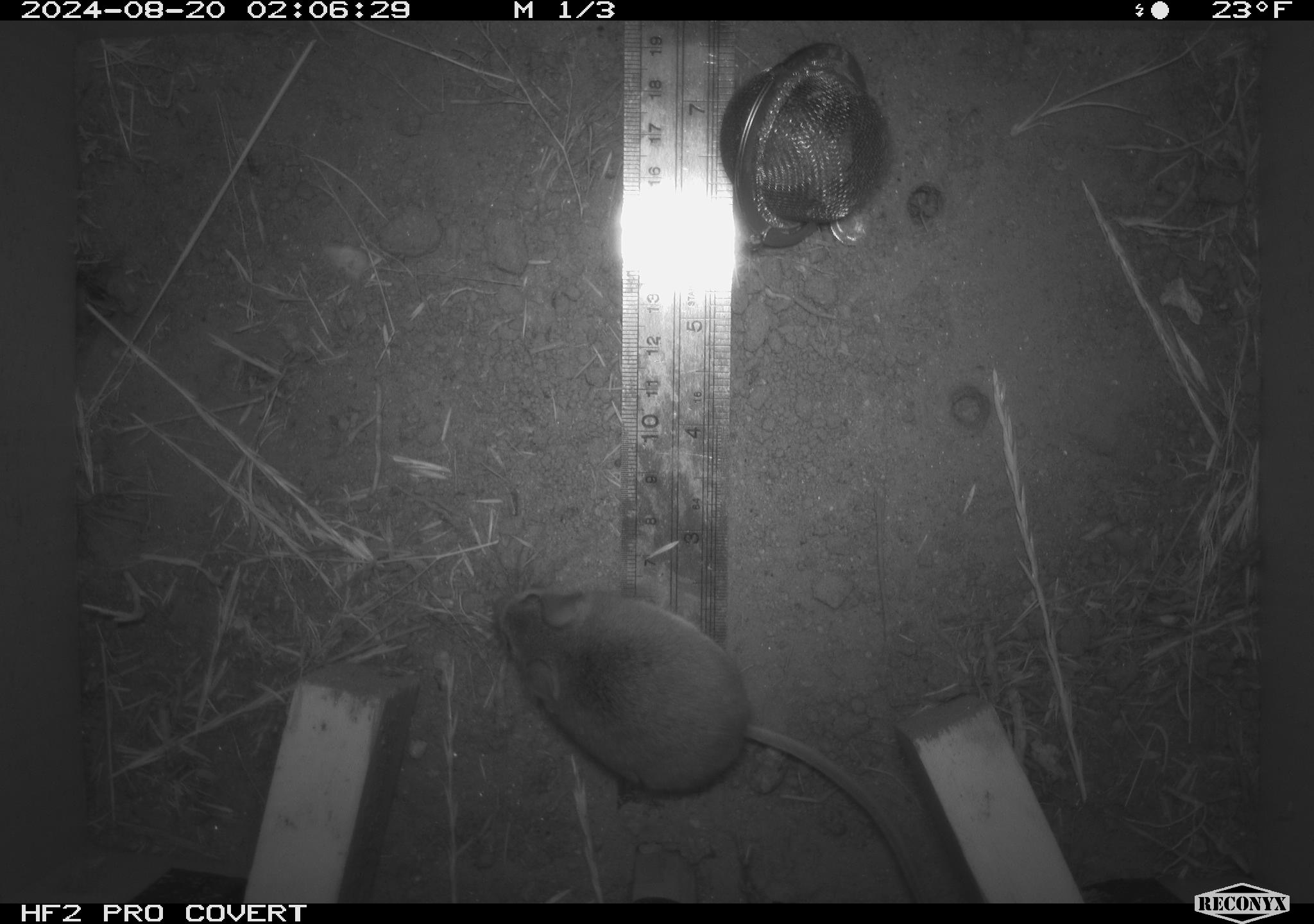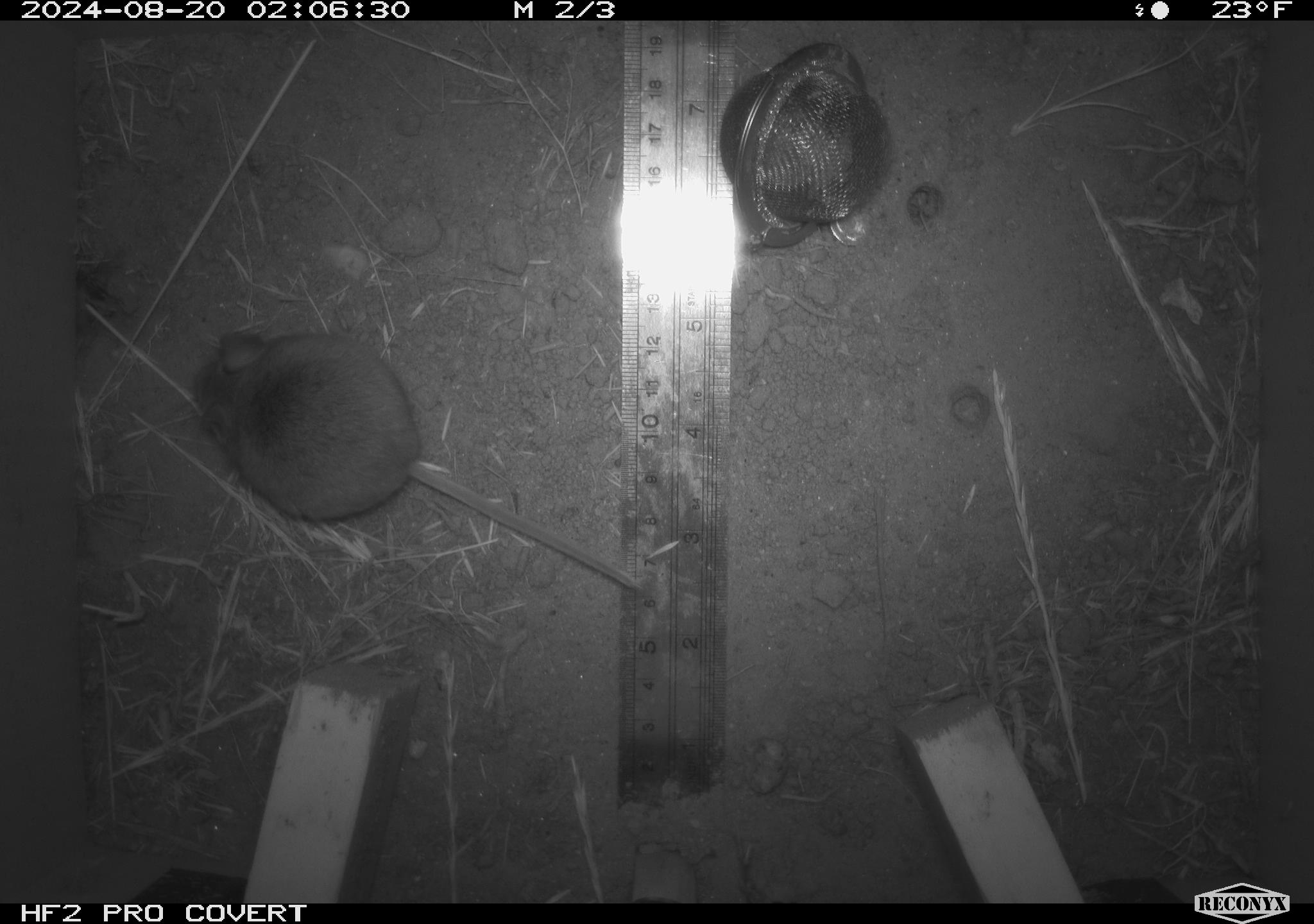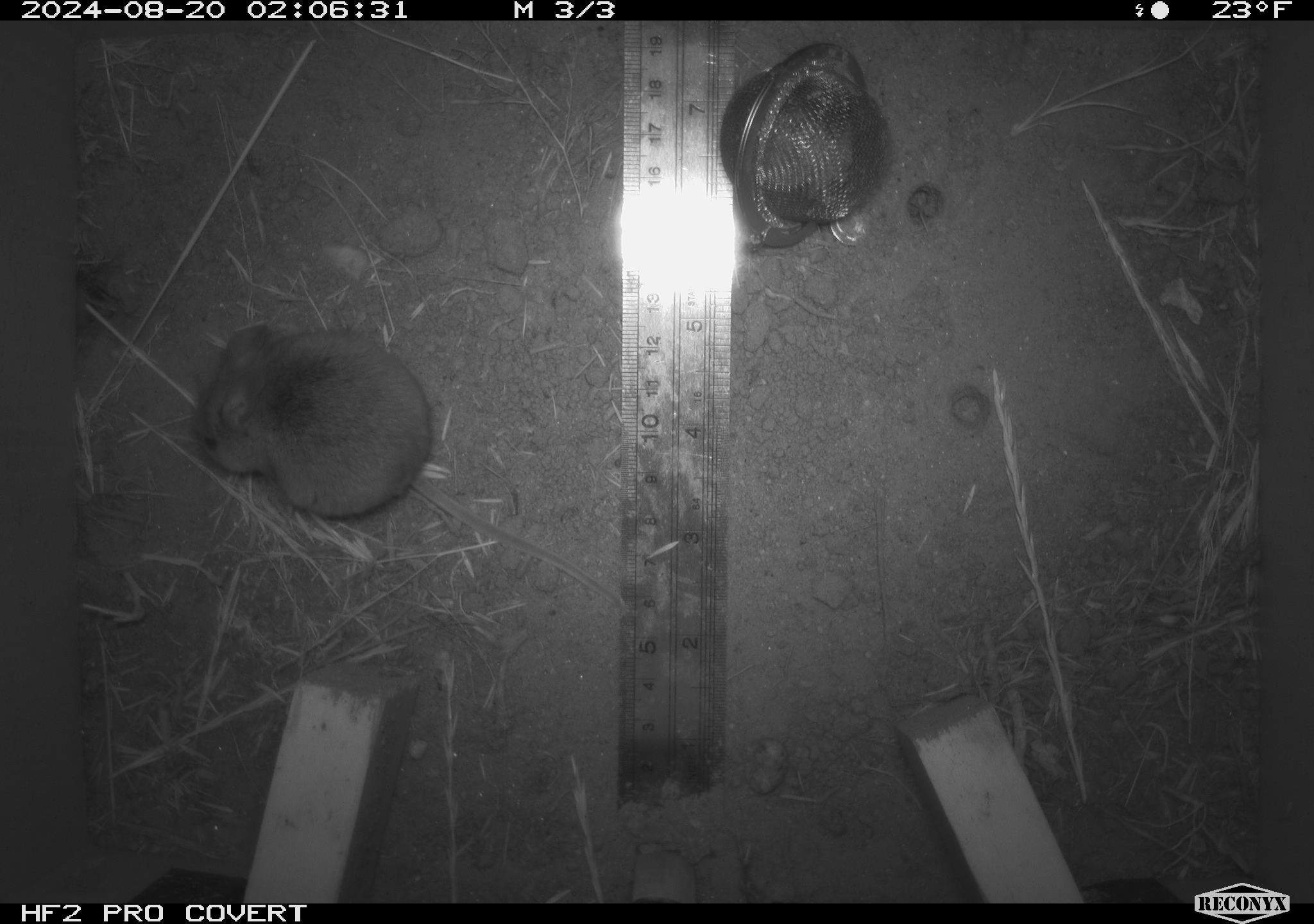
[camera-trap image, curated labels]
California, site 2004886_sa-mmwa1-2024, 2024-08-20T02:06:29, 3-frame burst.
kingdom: Animalia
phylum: Chordata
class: Mammalia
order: Rodentia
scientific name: Rodentia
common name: mouse species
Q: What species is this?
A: Mouse species (Rodentia).